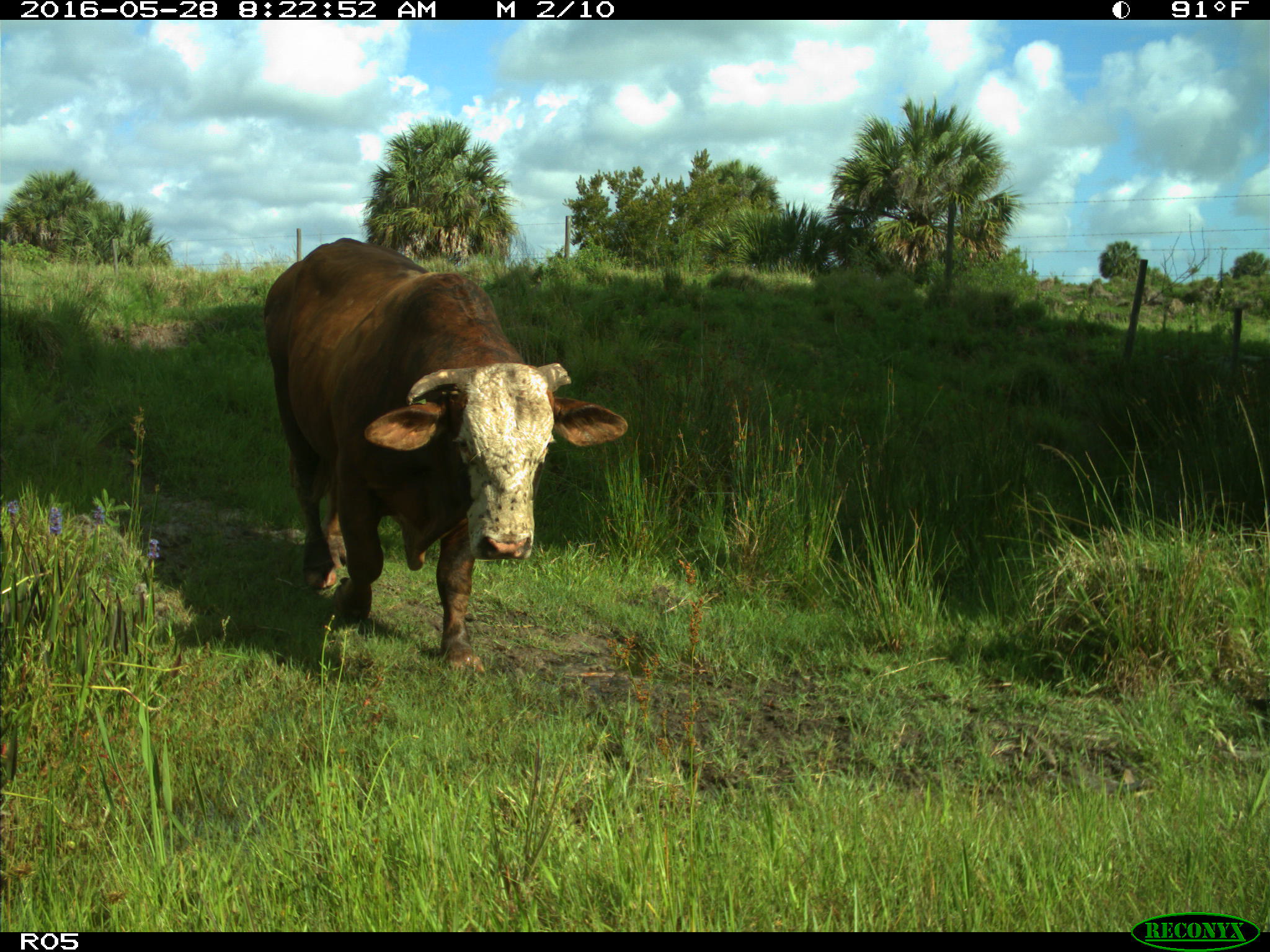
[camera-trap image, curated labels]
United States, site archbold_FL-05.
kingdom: Animalia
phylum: Chordata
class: Mammalia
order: Artiodactyla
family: Bovidae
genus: Bos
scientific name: Bos taurus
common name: domestic cow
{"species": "Bos taurus (domestic cow)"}